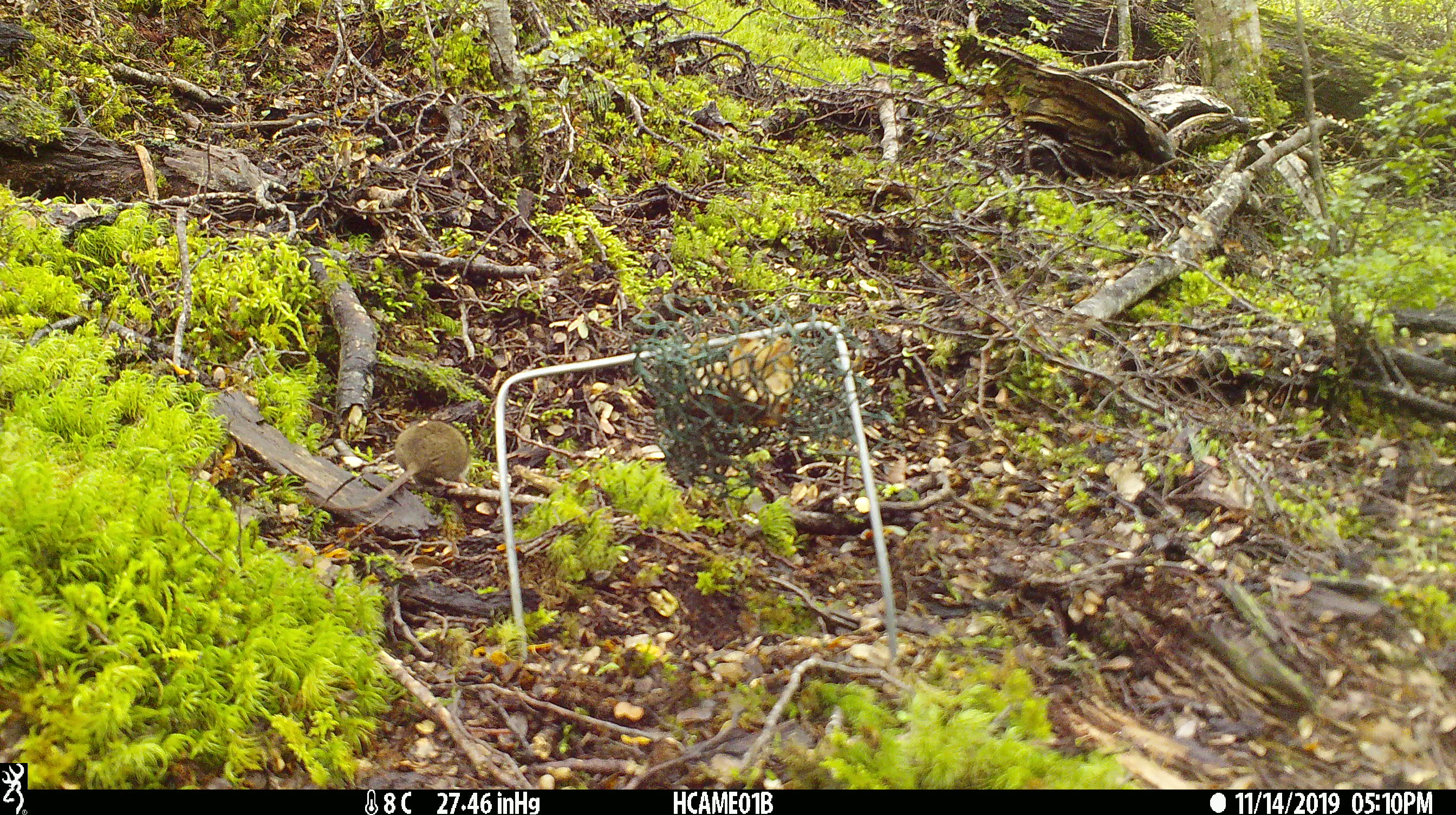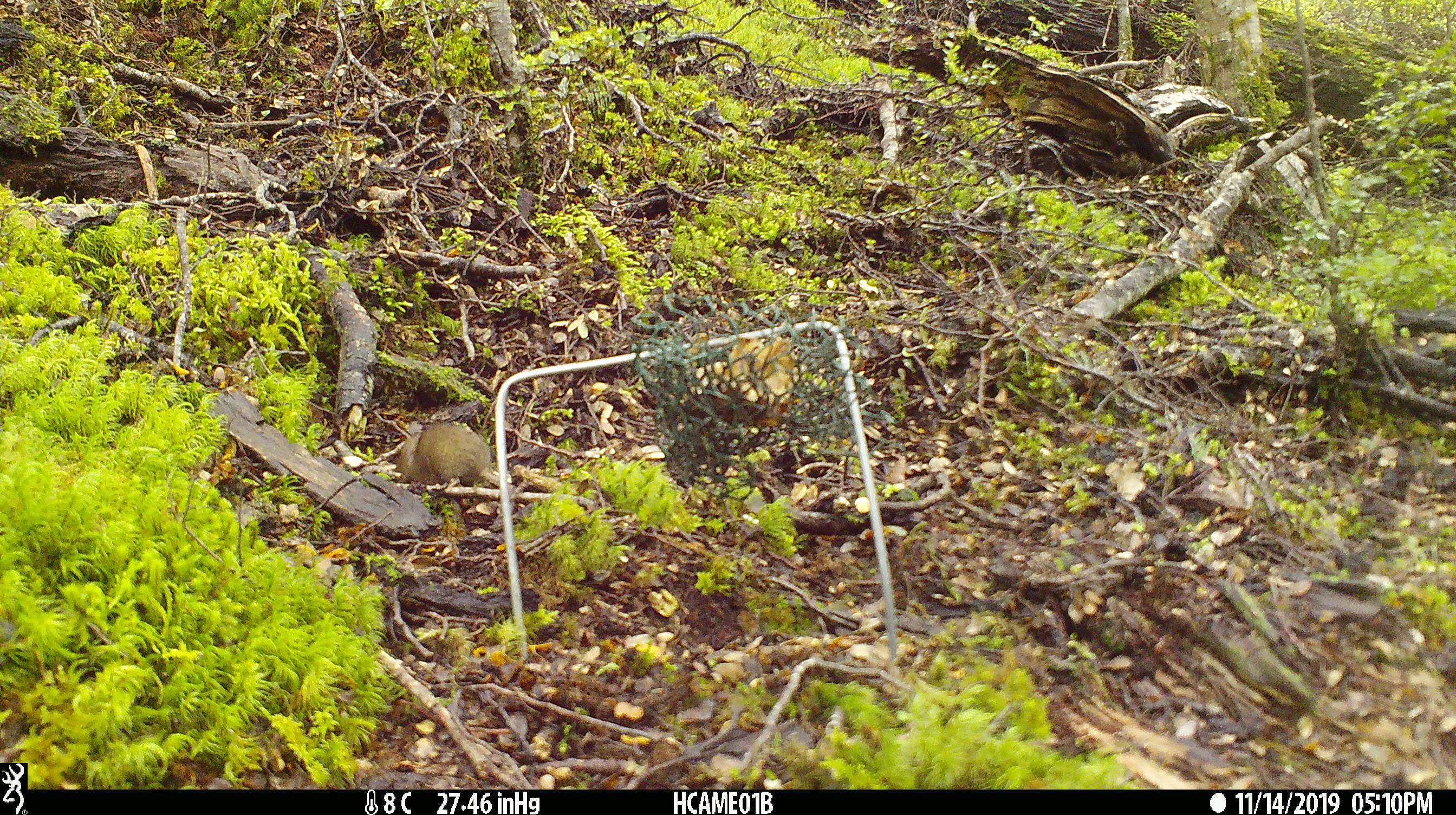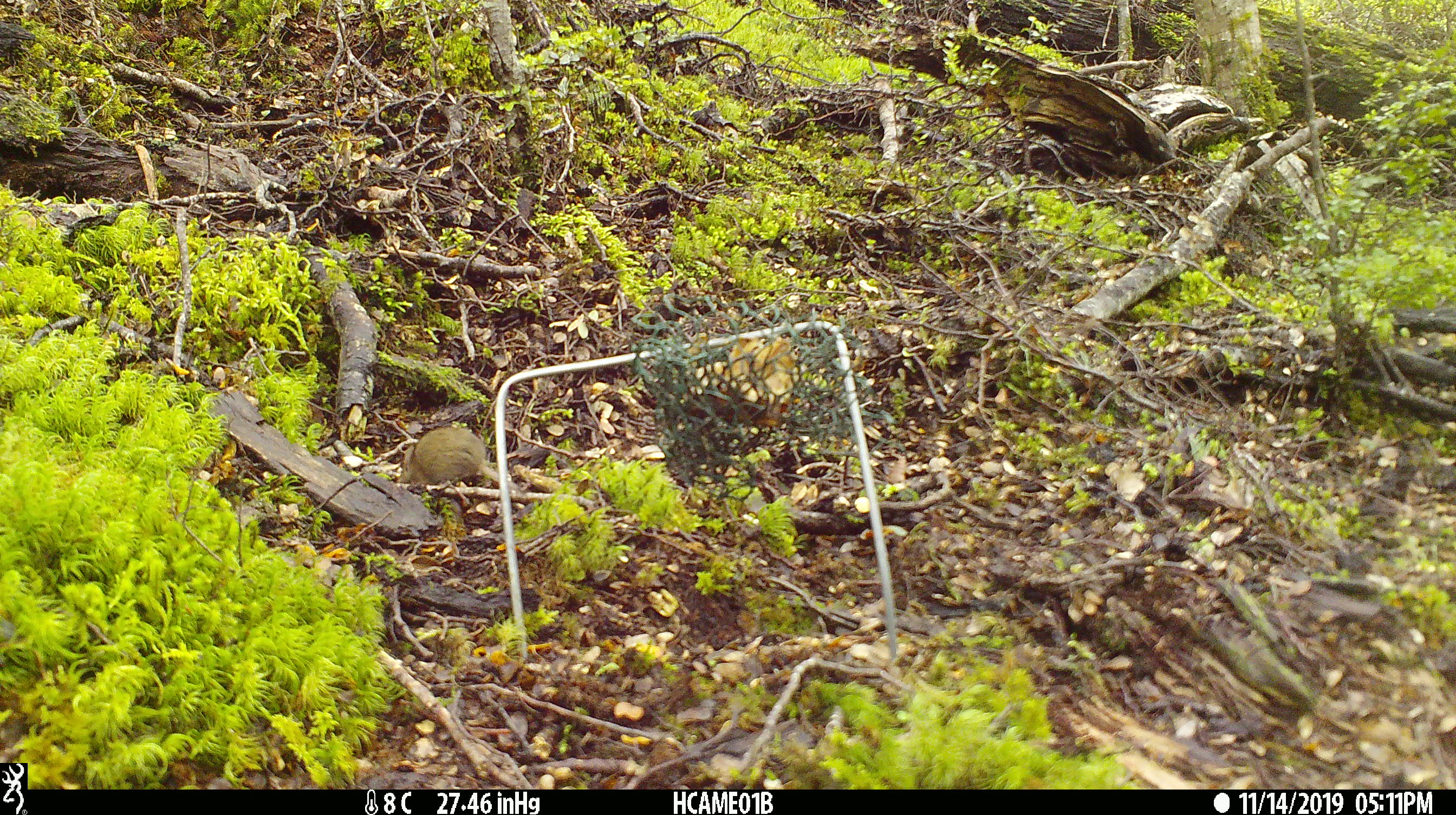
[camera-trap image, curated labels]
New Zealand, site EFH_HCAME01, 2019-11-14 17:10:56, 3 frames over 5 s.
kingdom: Animalia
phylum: Chordata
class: Mammalia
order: Rodentia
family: Muridae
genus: Mus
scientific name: Mus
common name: mouse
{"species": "mouse (Mus)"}